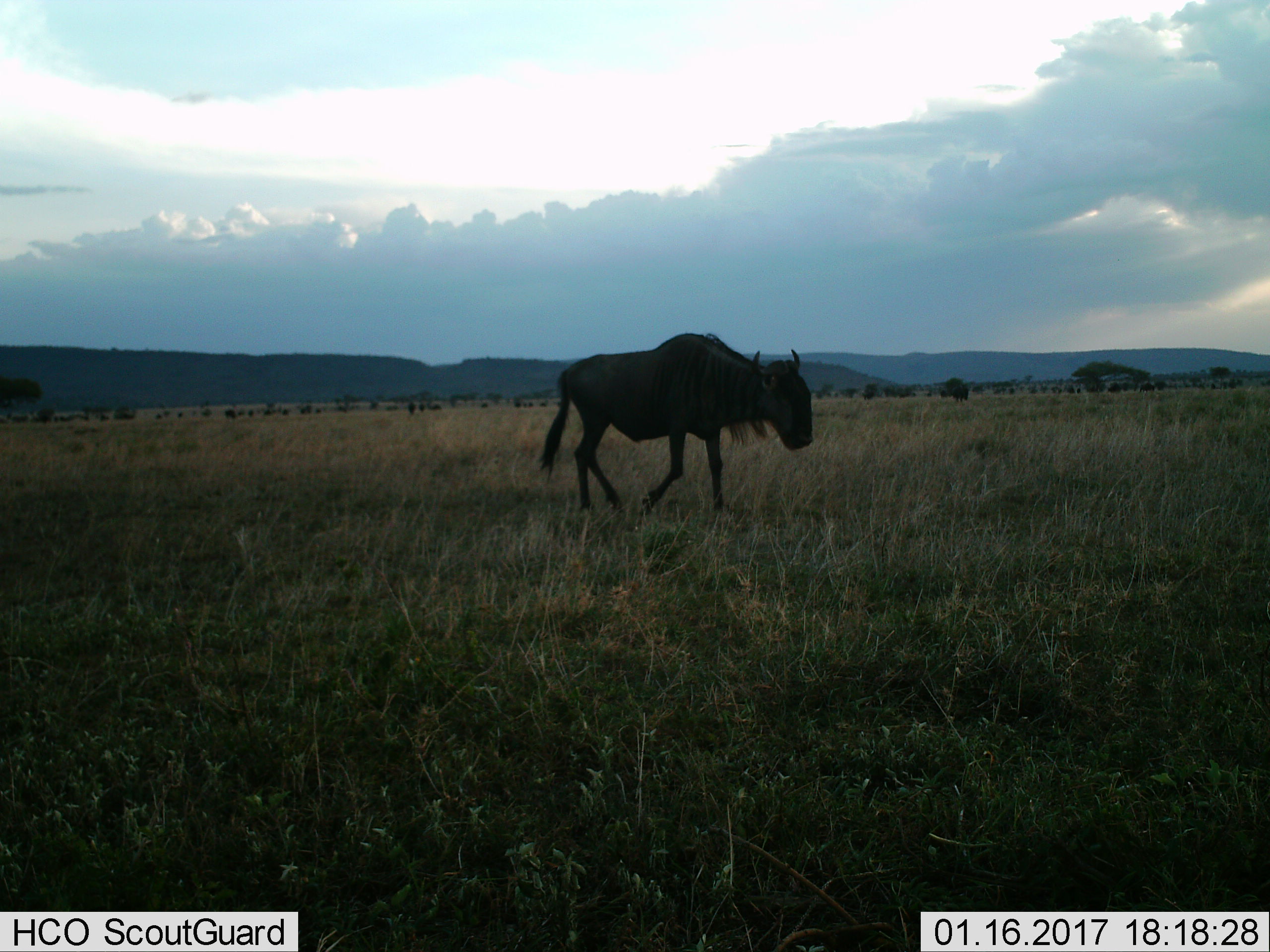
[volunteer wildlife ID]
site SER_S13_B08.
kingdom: Animalia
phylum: Chordata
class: Mammalia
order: Artiodactyla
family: Bovidae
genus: Connochaetes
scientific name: Connochaetes taurinus taurinus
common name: blue wildebeest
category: wildebeestblue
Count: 1.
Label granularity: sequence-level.